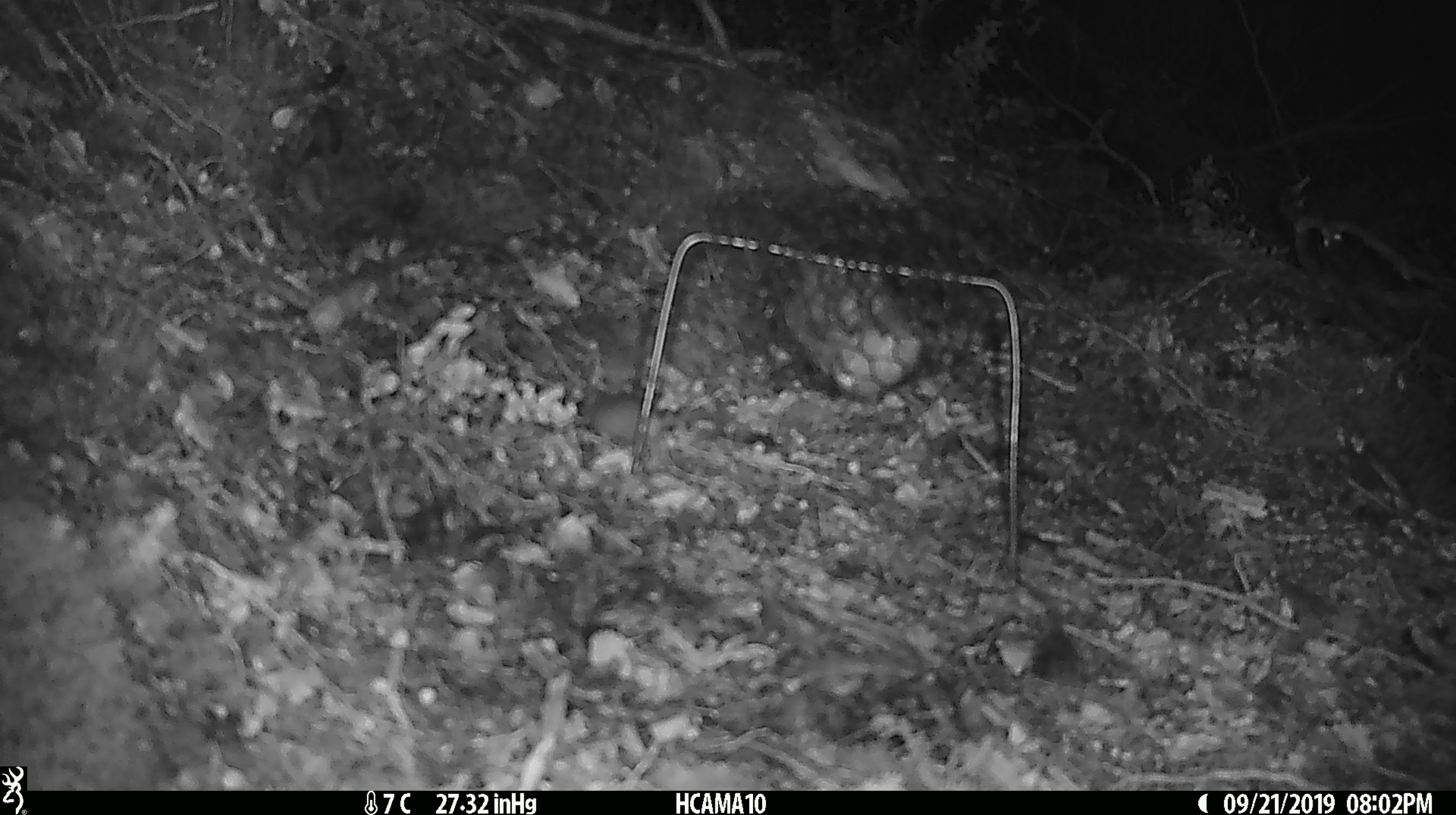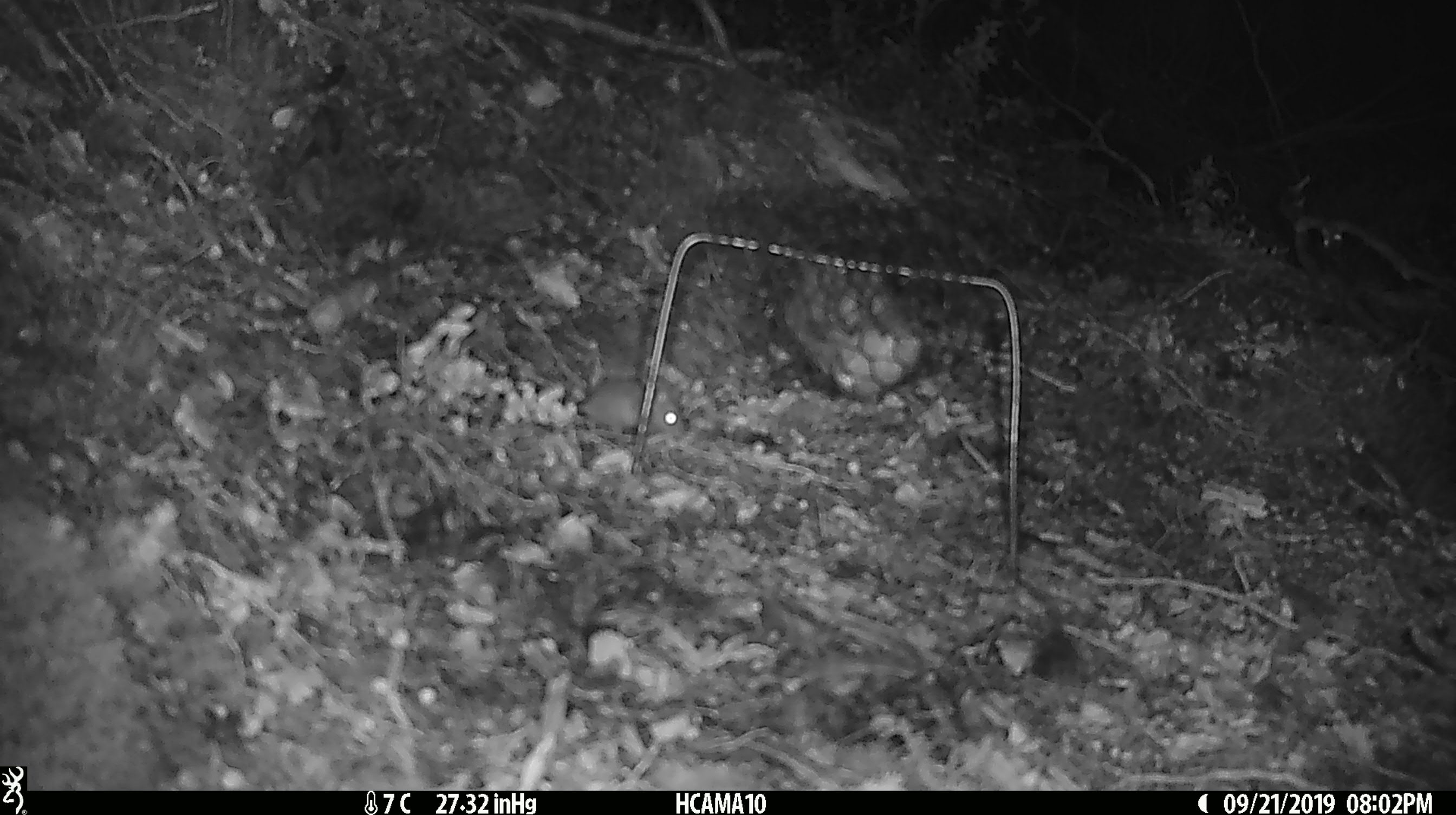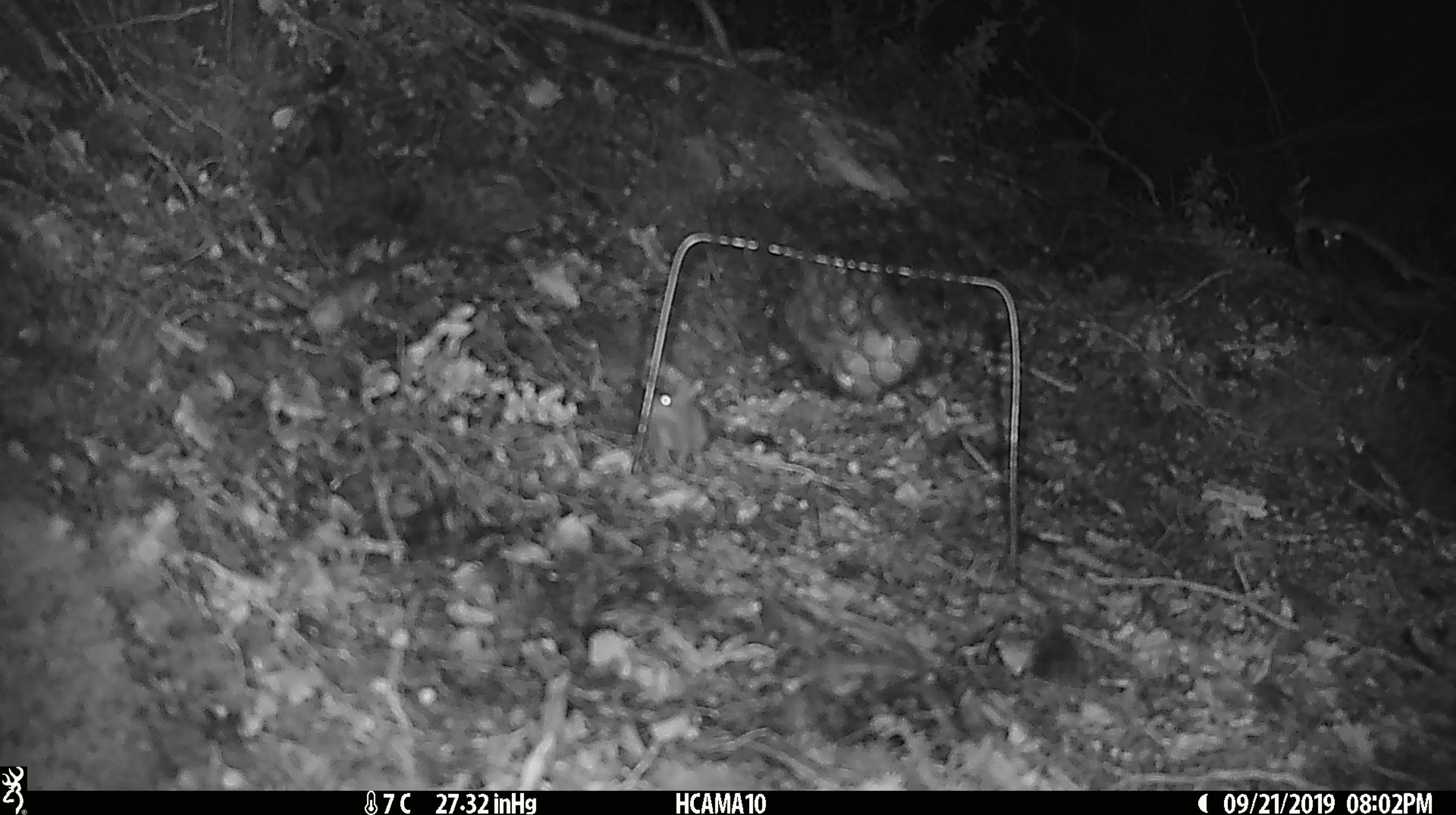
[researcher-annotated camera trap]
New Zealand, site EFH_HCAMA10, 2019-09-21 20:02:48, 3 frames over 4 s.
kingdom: Animalia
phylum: Chordata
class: Mammalia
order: Rodentia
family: Muridae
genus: Mus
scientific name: Mus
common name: mouse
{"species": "mouse (Mus)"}